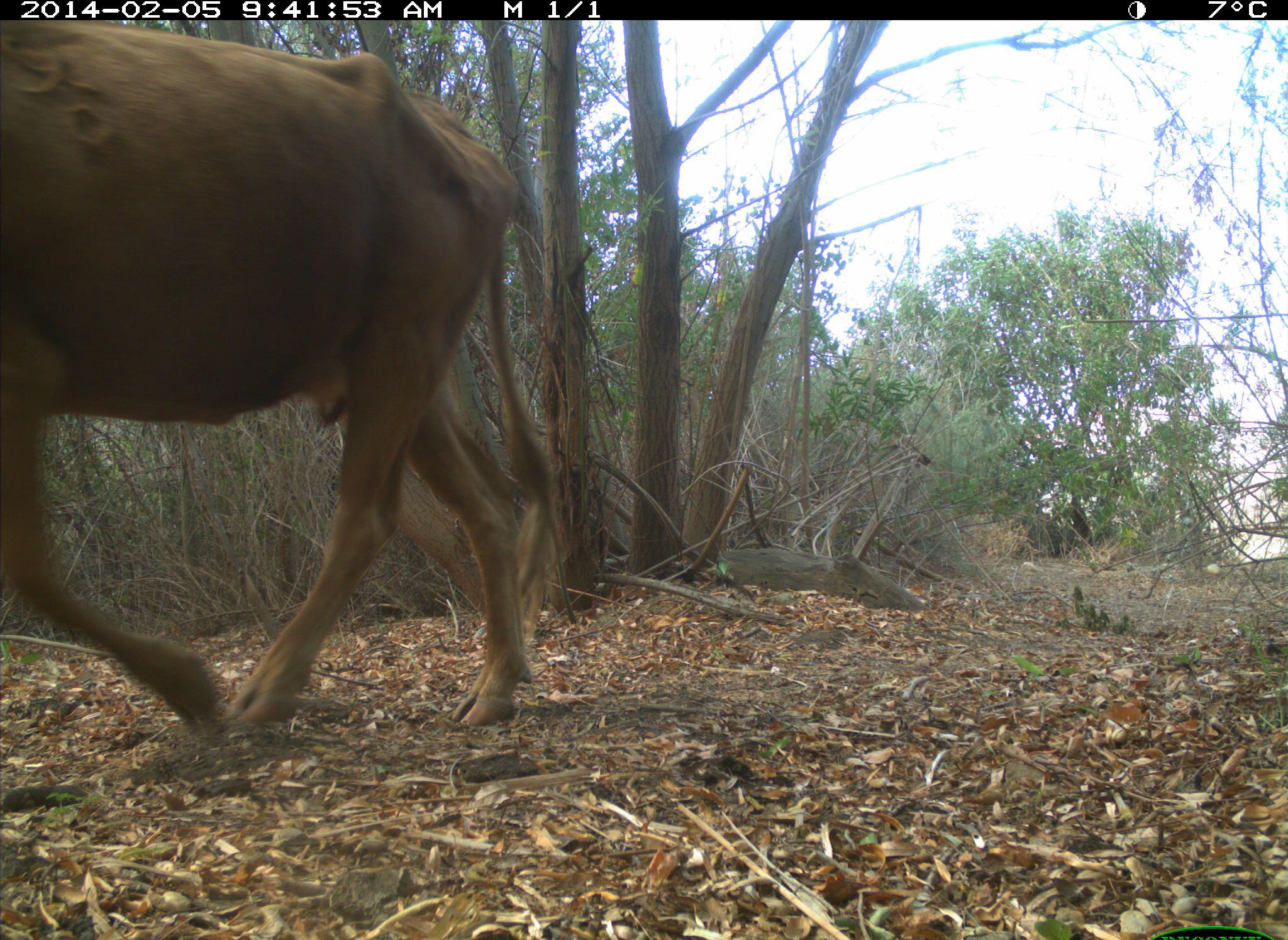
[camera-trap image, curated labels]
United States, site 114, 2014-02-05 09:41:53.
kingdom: Animalia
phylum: Chordata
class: Mammalia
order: Artiodactyla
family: Bovidae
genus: Bos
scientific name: Bos taurus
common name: cow